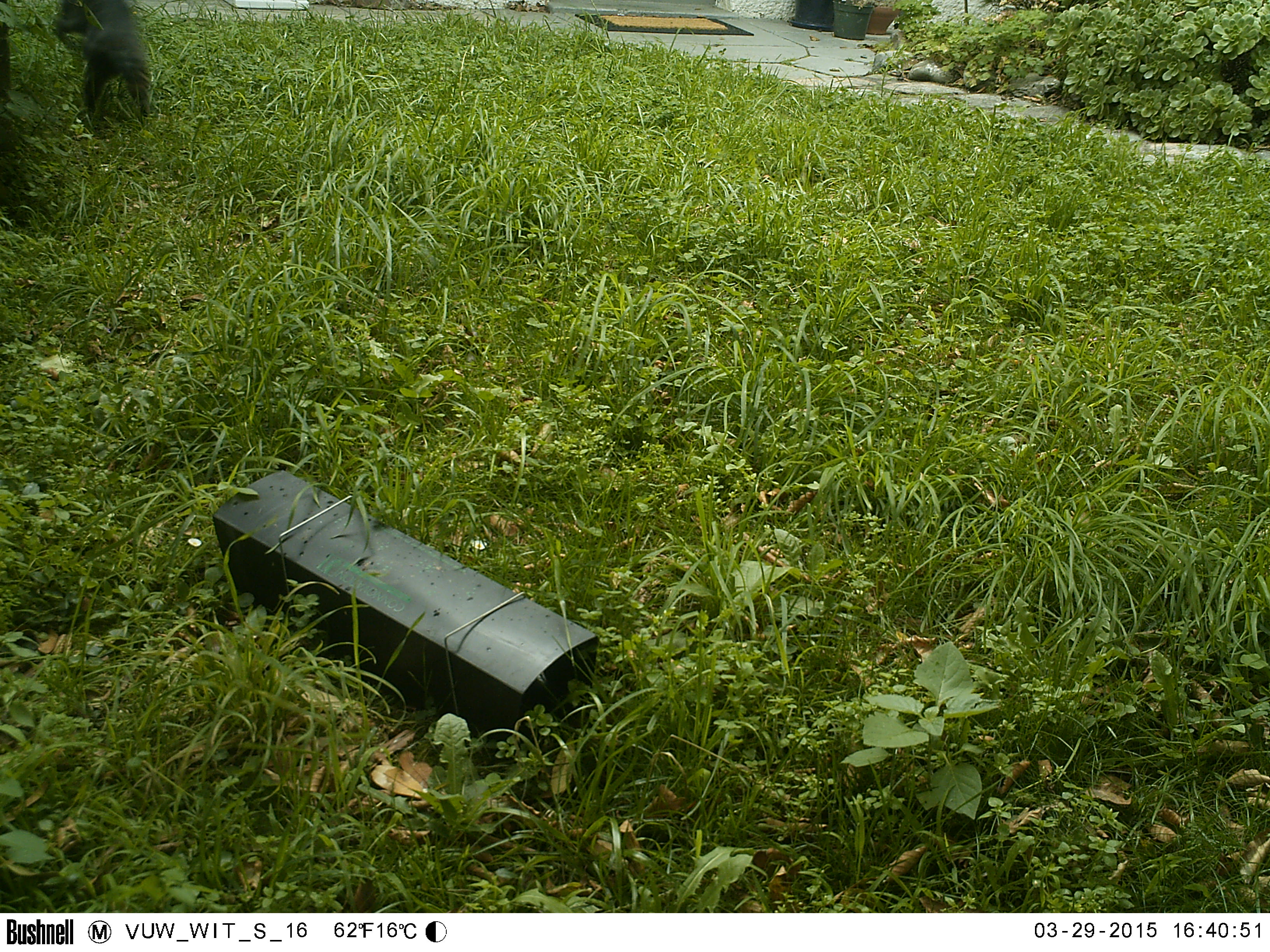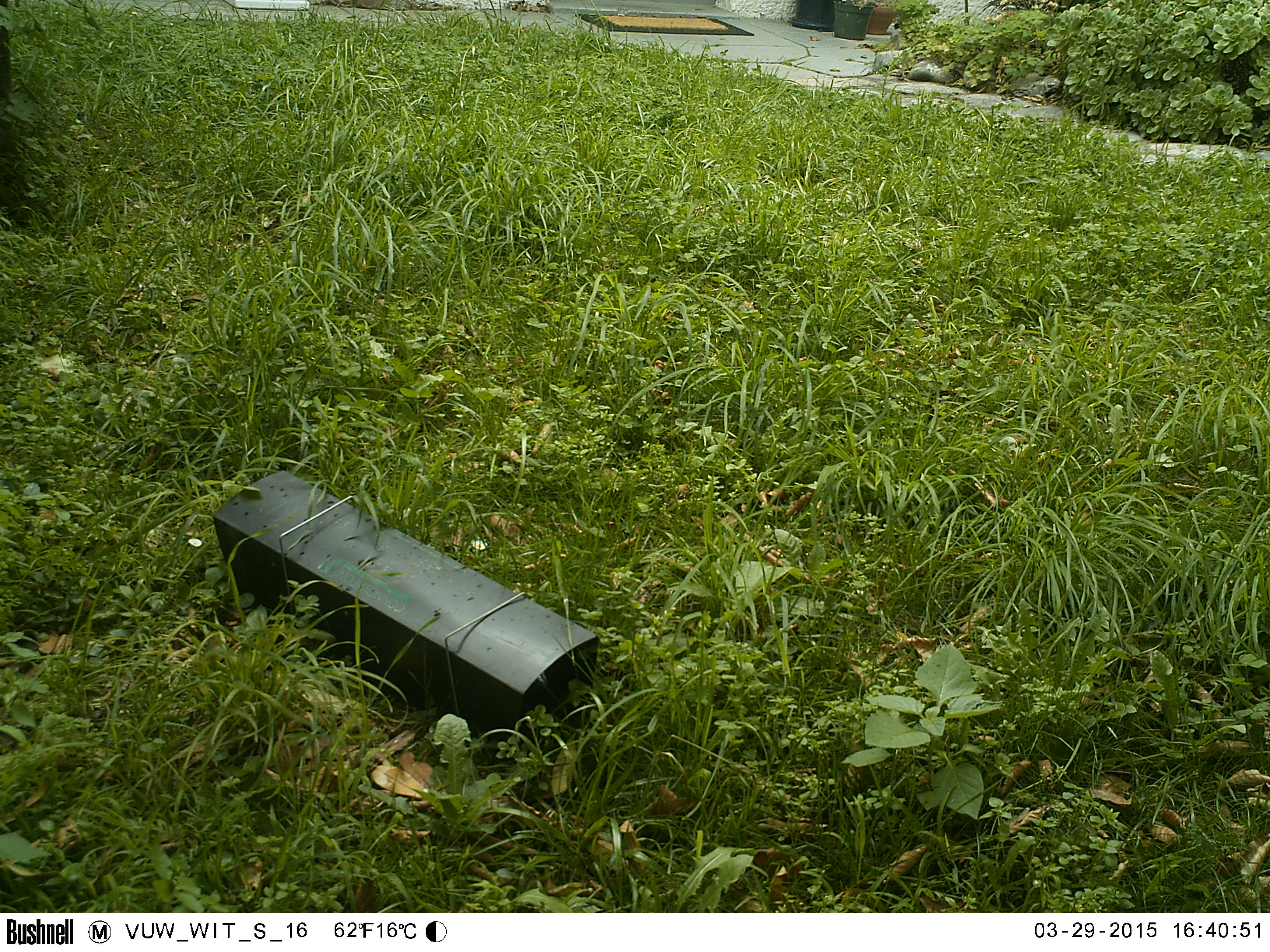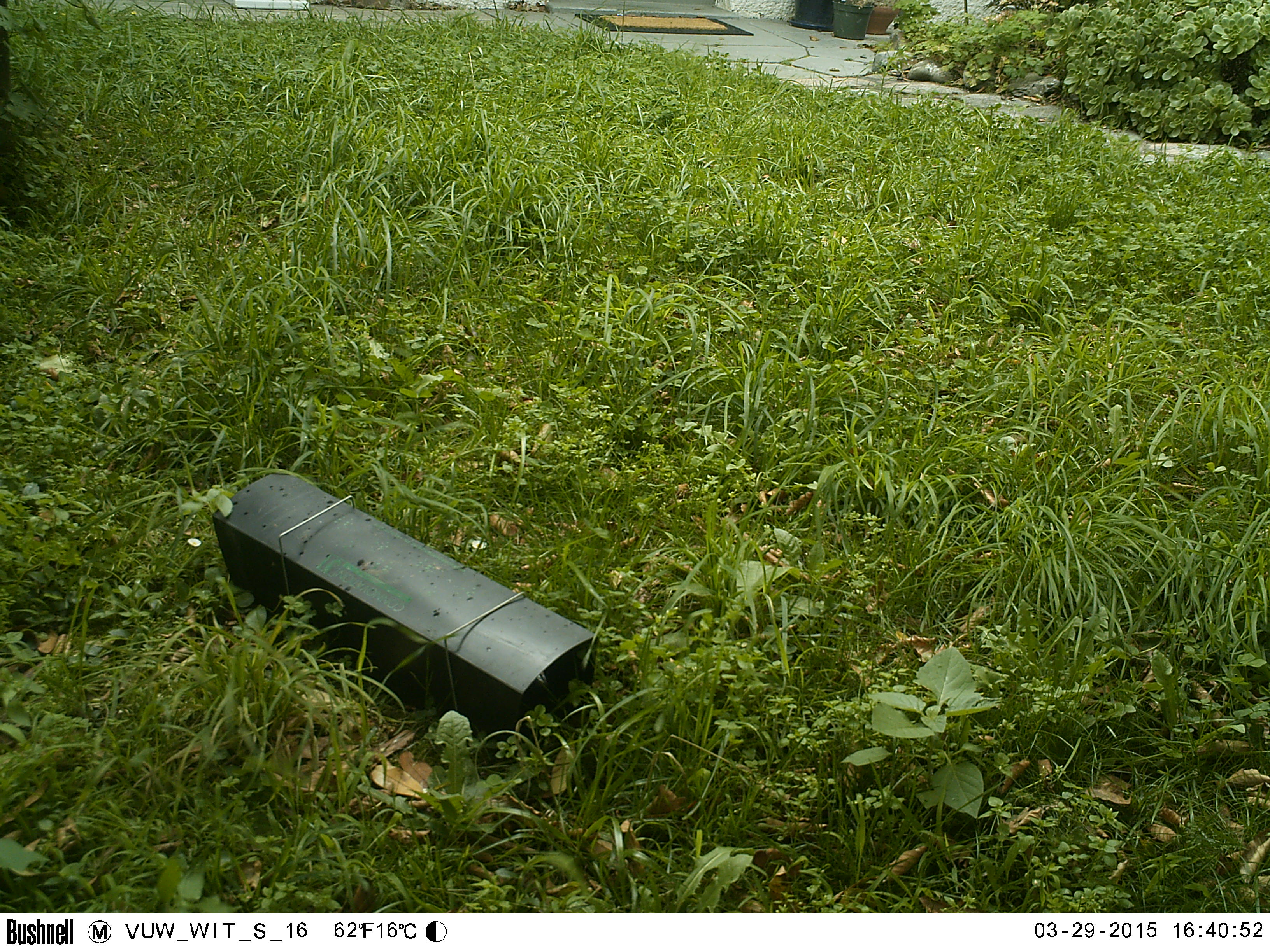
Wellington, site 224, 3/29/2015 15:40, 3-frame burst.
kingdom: Animalia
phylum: Chordata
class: Mammalia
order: Carnivora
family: Felidae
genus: Felis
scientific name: Felis catus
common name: cat